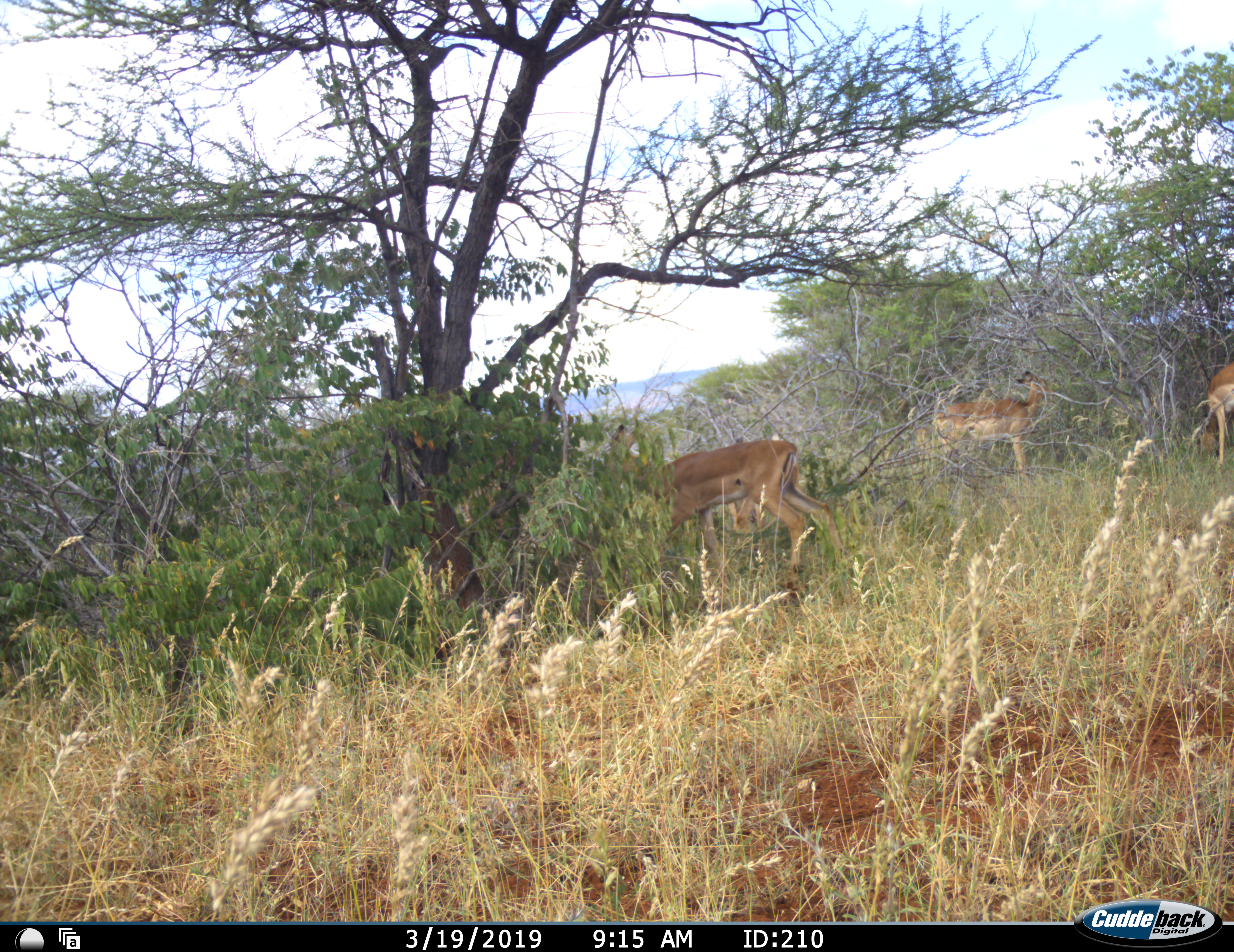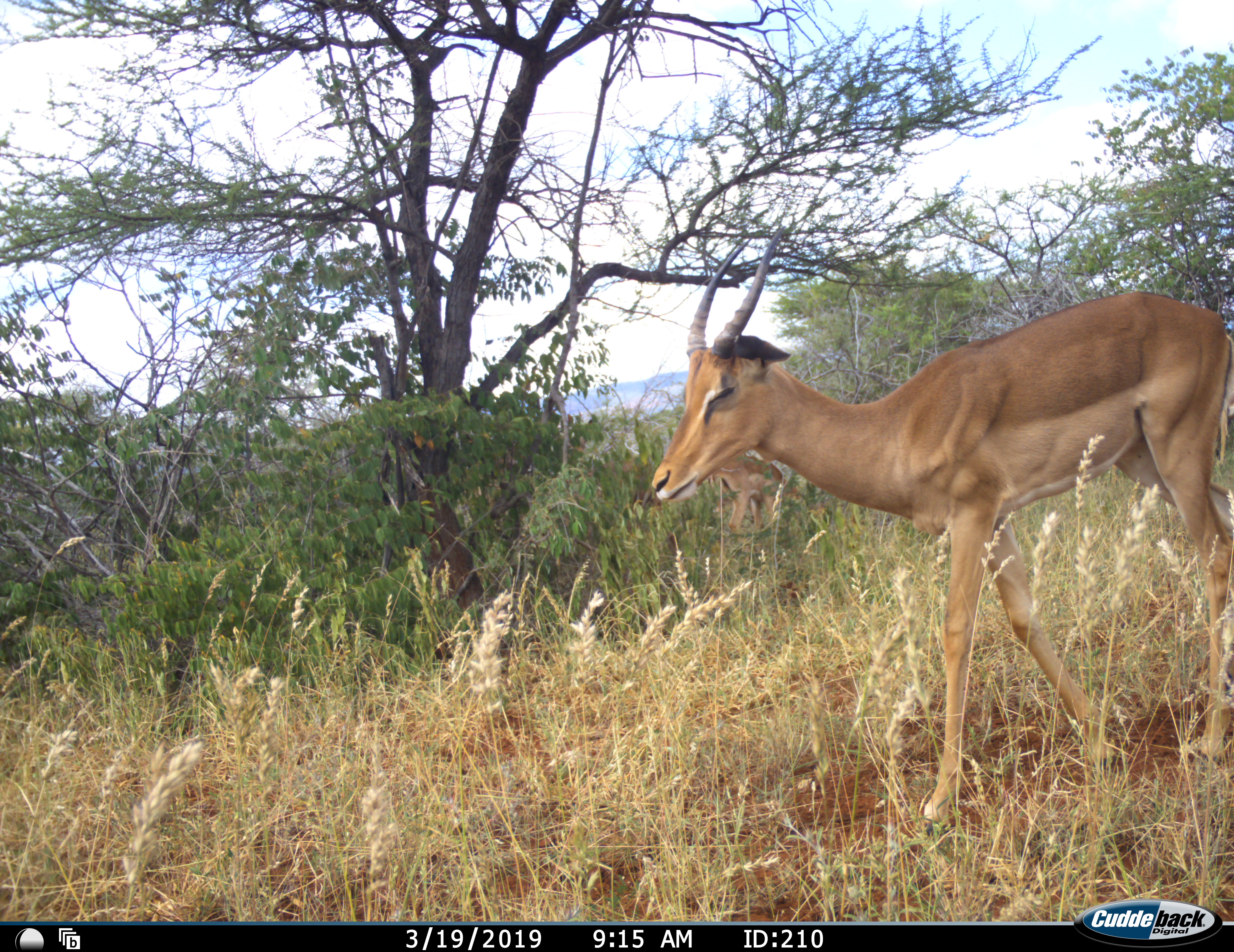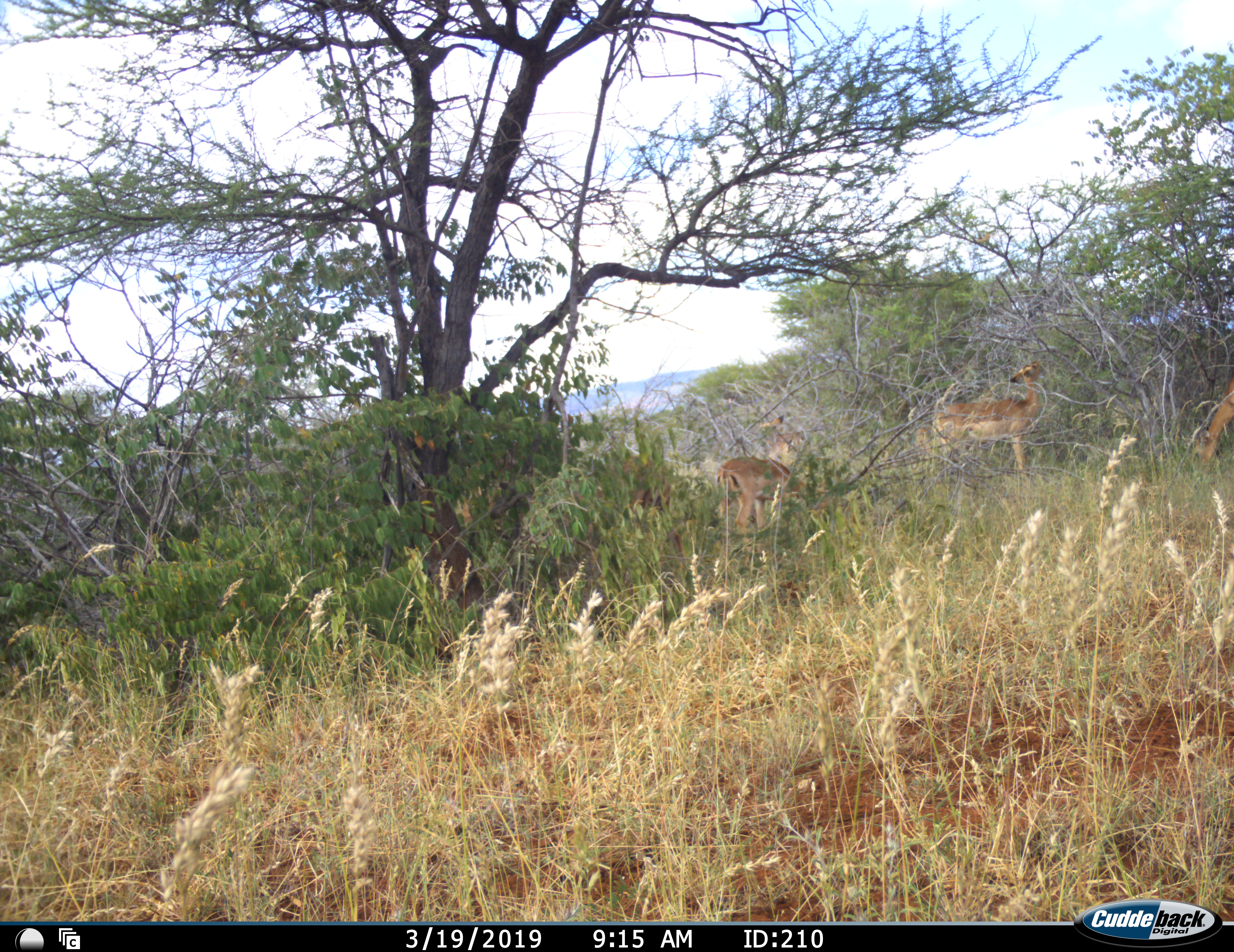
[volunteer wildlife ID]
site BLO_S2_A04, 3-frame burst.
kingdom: Animalia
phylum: Chordata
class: Mammalia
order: Artiodactyla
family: Bovidae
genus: Aepyceros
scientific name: Aepyceros melampus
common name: impala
Impala (Aepyceros melampus), count 5. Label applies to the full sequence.